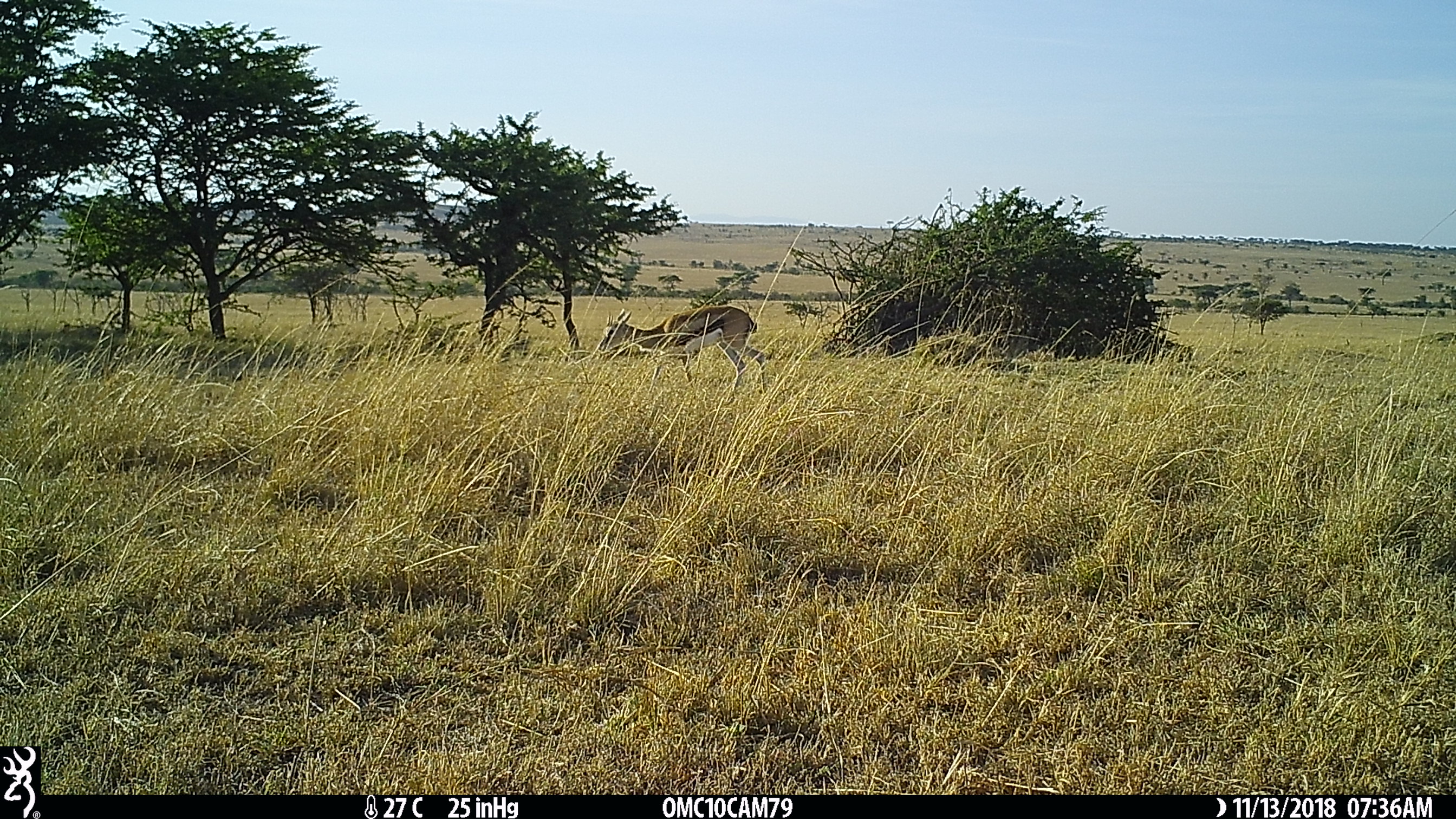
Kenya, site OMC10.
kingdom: Animalia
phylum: Chordata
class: Mammalia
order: Artiodactyla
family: Bovidae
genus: Eudorcas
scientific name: Eudorcas thomsonii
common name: thomon's gazelle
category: gazelle thomsons